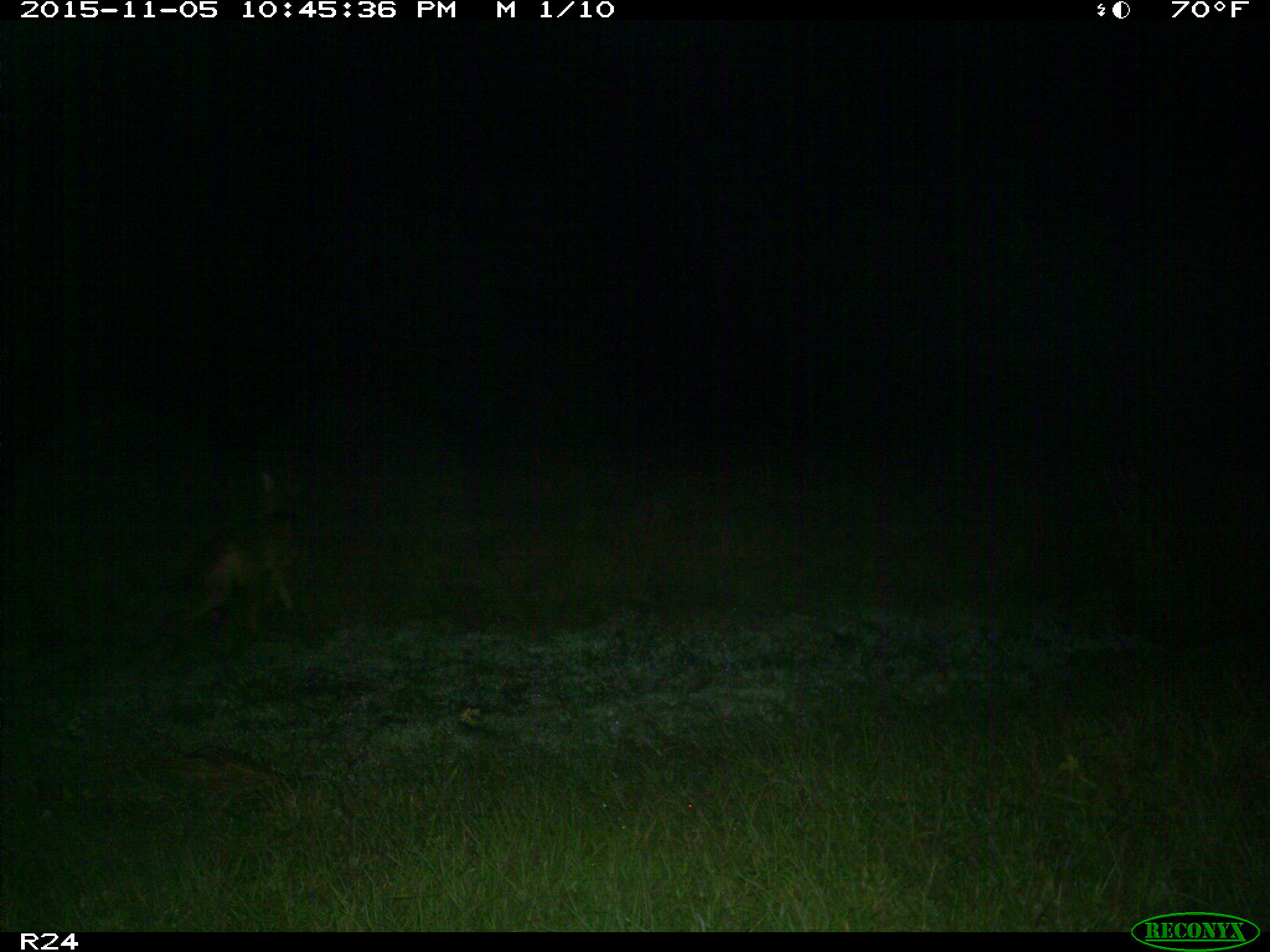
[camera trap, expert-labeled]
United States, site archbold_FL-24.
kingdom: Animalia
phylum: Chordata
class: Mammalia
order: Carnivora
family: Canidae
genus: Canis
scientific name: Canis latrans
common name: coyote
Canis latrans (coyote).